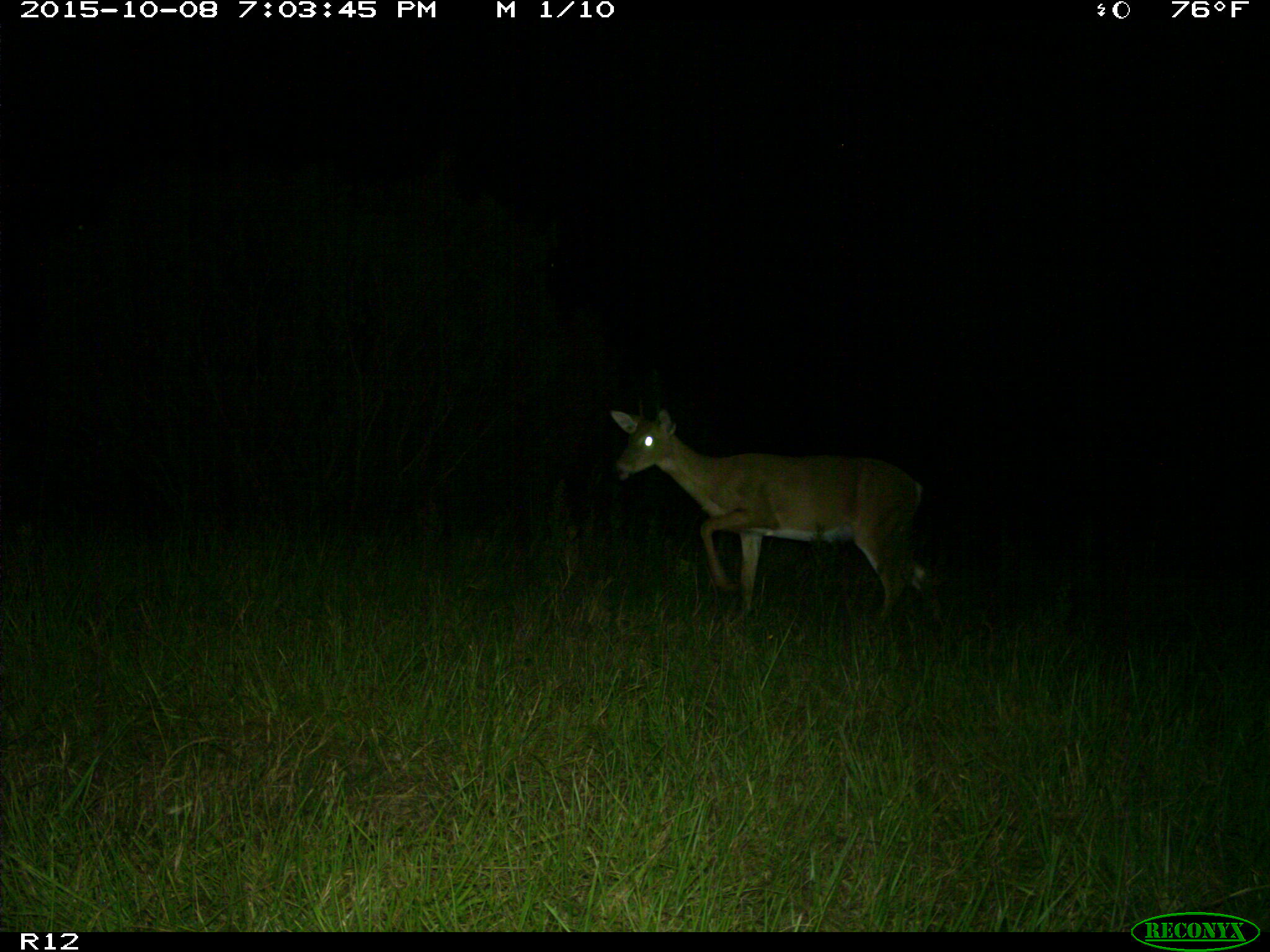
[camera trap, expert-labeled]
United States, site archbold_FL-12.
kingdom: Animalia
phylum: Chordata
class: Mammalia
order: Artiodactyla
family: Cervidae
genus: Odocoileus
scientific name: Odocoileus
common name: deer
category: unidentified deer